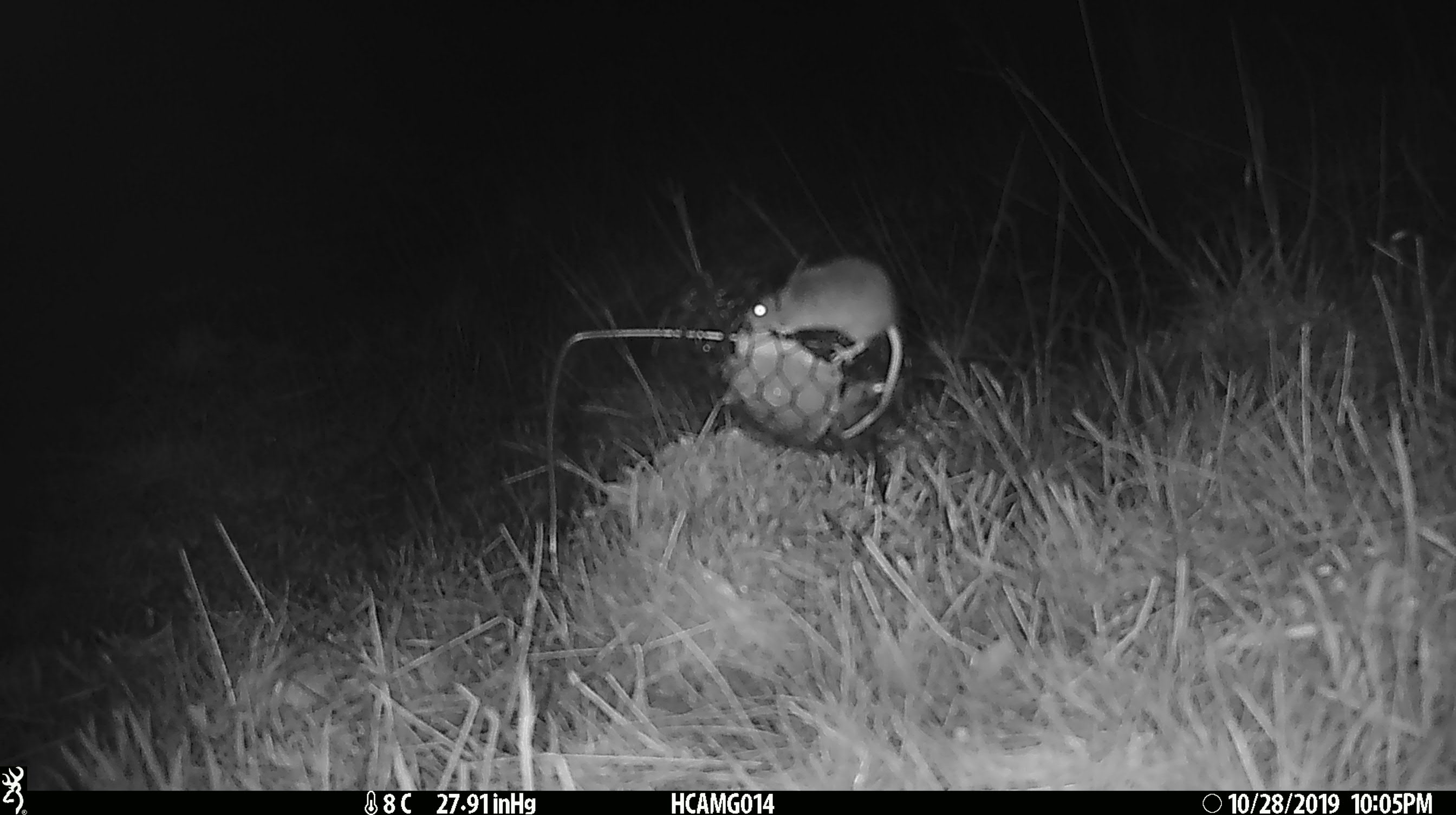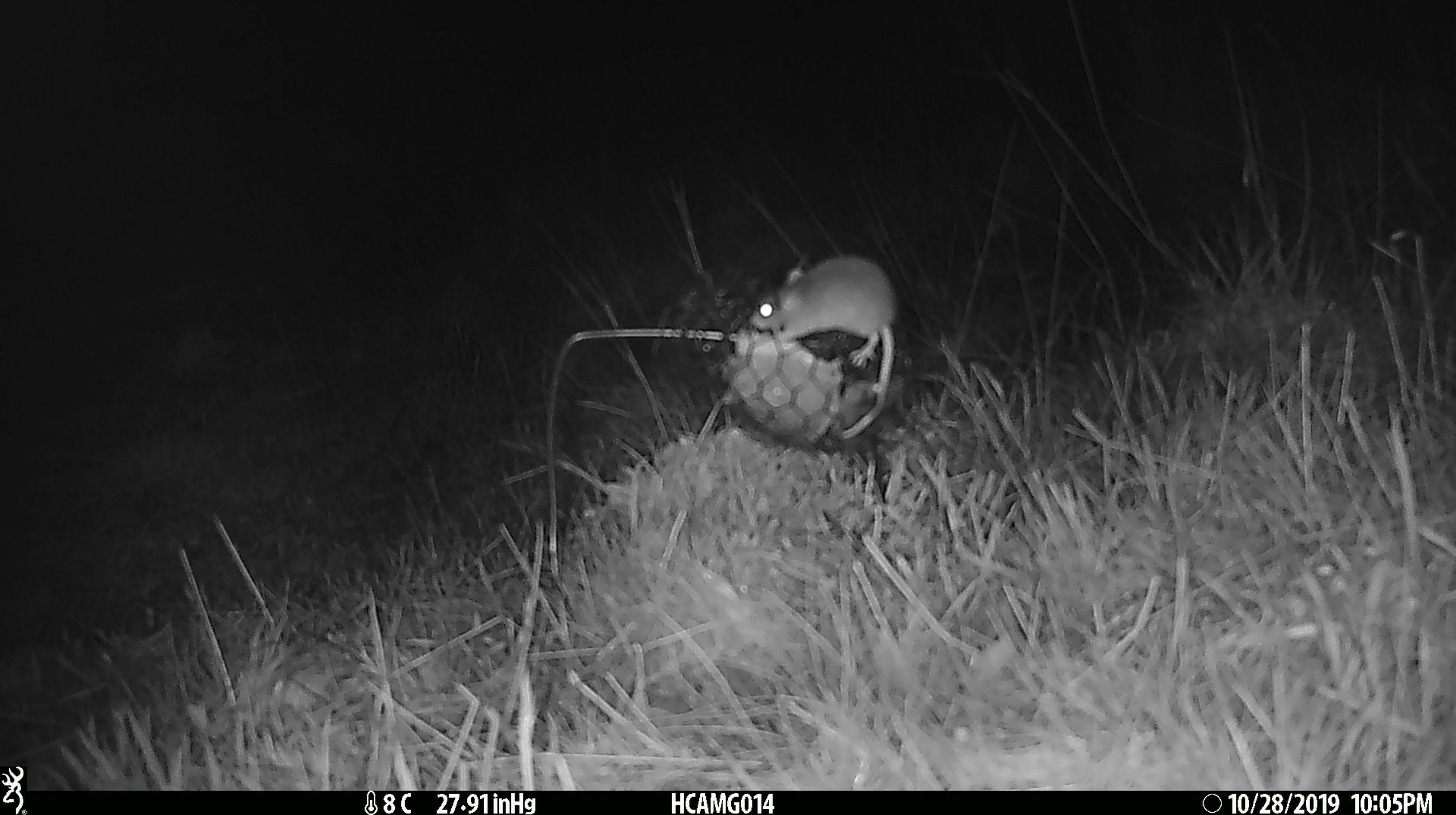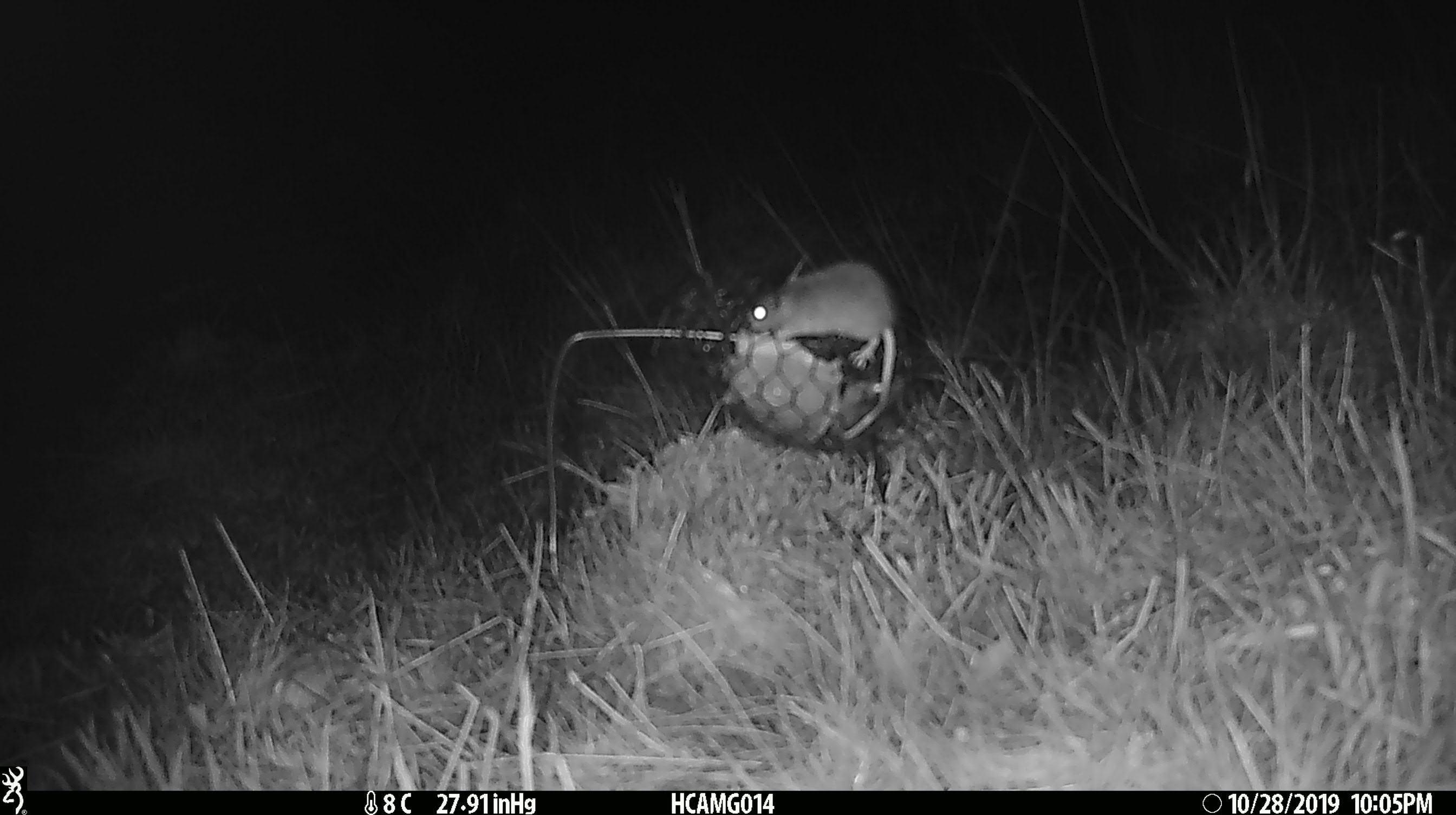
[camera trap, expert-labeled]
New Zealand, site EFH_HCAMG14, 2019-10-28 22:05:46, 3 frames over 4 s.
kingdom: Animalia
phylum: Chordata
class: Mammalia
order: Rodentia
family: Muridae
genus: Mus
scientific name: Mus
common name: mouse